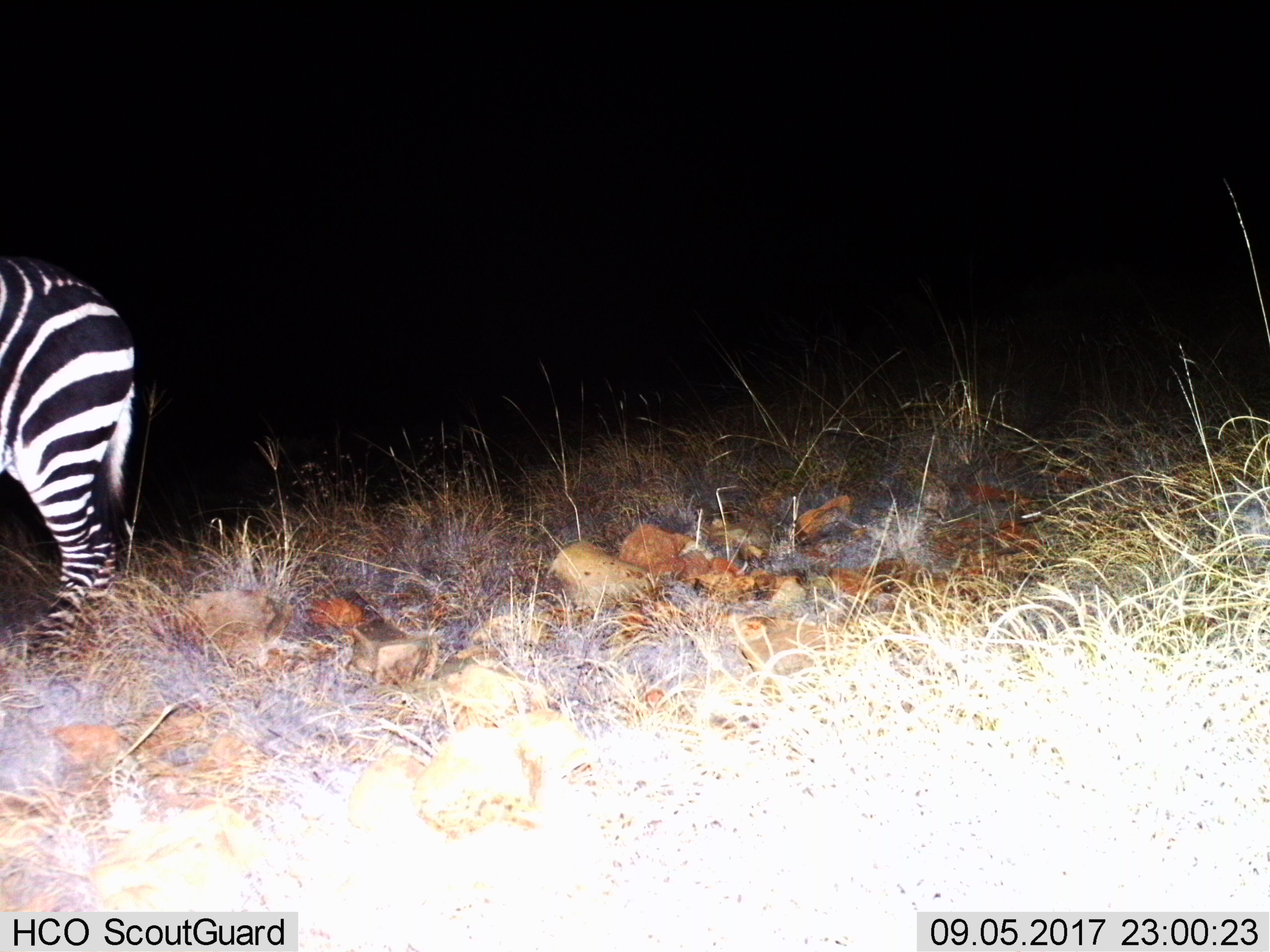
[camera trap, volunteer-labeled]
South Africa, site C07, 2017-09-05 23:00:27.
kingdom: Animalia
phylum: Chordata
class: Mammalia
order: Perissodactyla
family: Equidae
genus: Equus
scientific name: Equus zebra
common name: mountain zebra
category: zebramountain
Zebramountain (mountain zebra) (Equus zebra), count 1. Behavior (volunteer vote fractions): standing 86%, resting 0%, moving 14%, interacting 0%. Young present (vote fraction): 0%. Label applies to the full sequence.